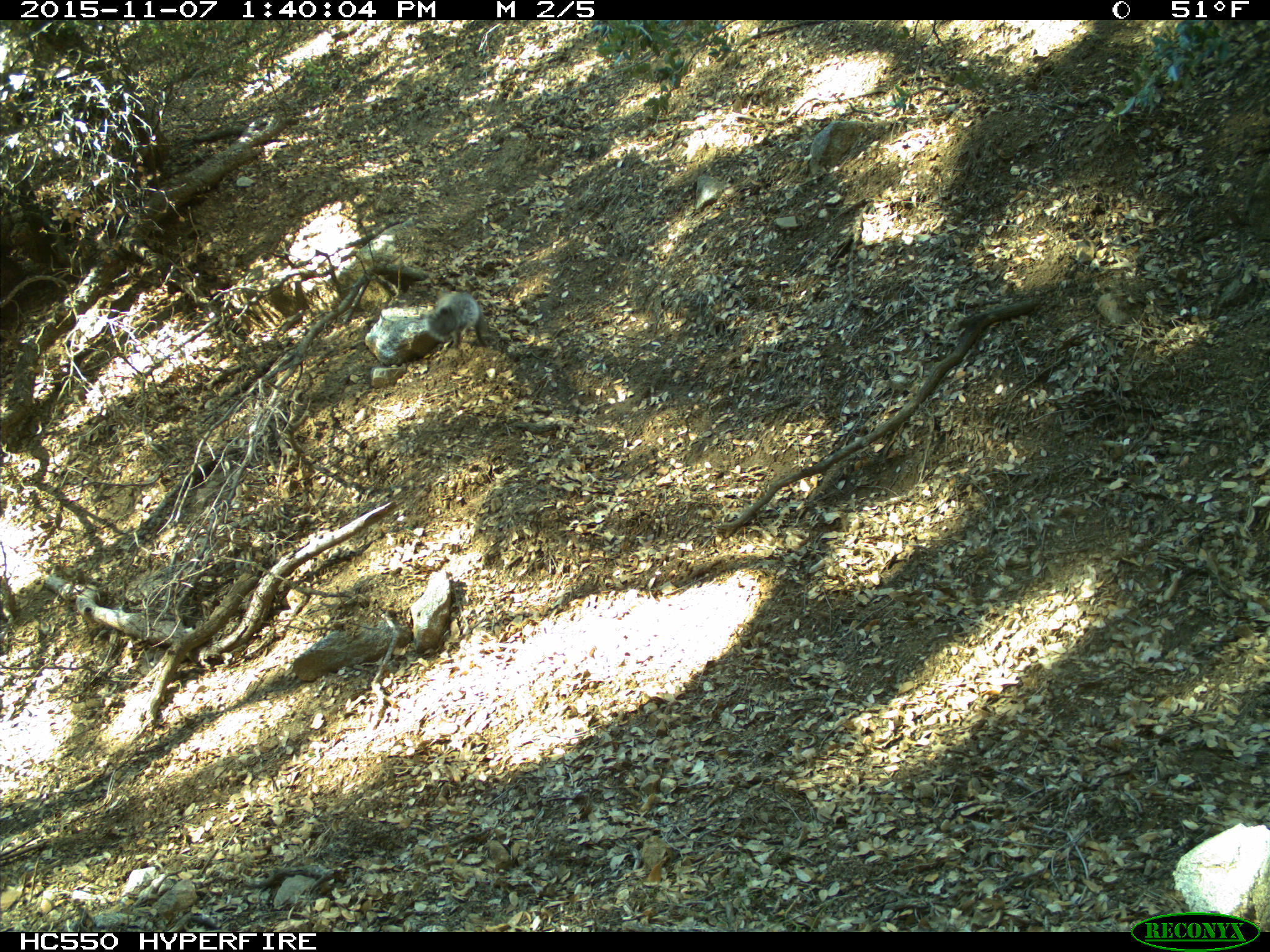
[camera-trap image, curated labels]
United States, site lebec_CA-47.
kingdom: Animalia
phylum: Chordata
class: Mammalia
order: Rodentia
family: Sciuridae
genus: Sciurus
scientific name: Sciurus carolinensis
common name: eastern gray squirrel